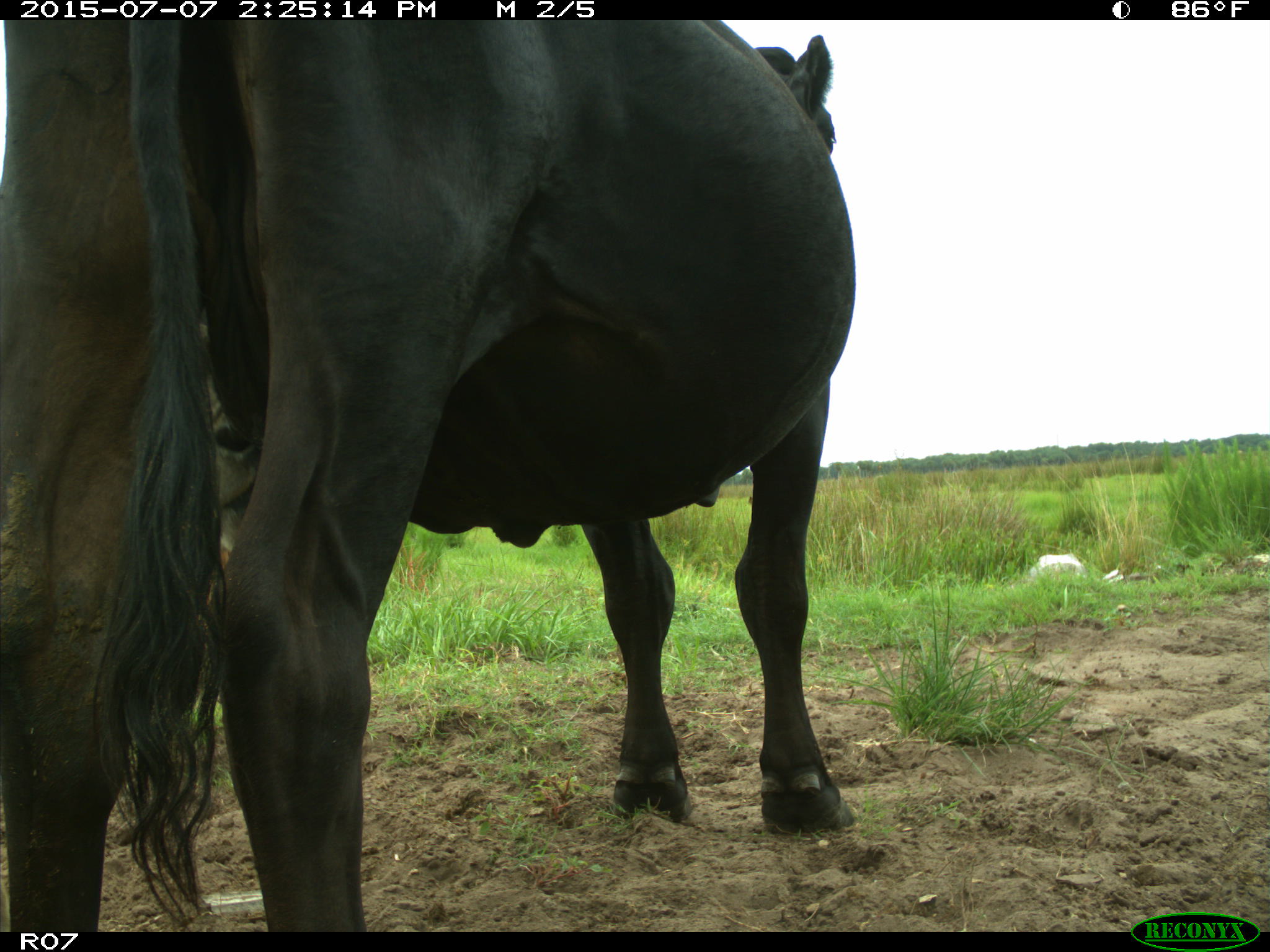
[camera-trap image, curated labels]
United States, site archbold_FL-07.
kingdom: Animalia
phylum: Chordata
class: Mammalia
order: Artiodactyla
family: Bovidae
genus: Bos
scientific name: Bos taurus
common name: domestic cow